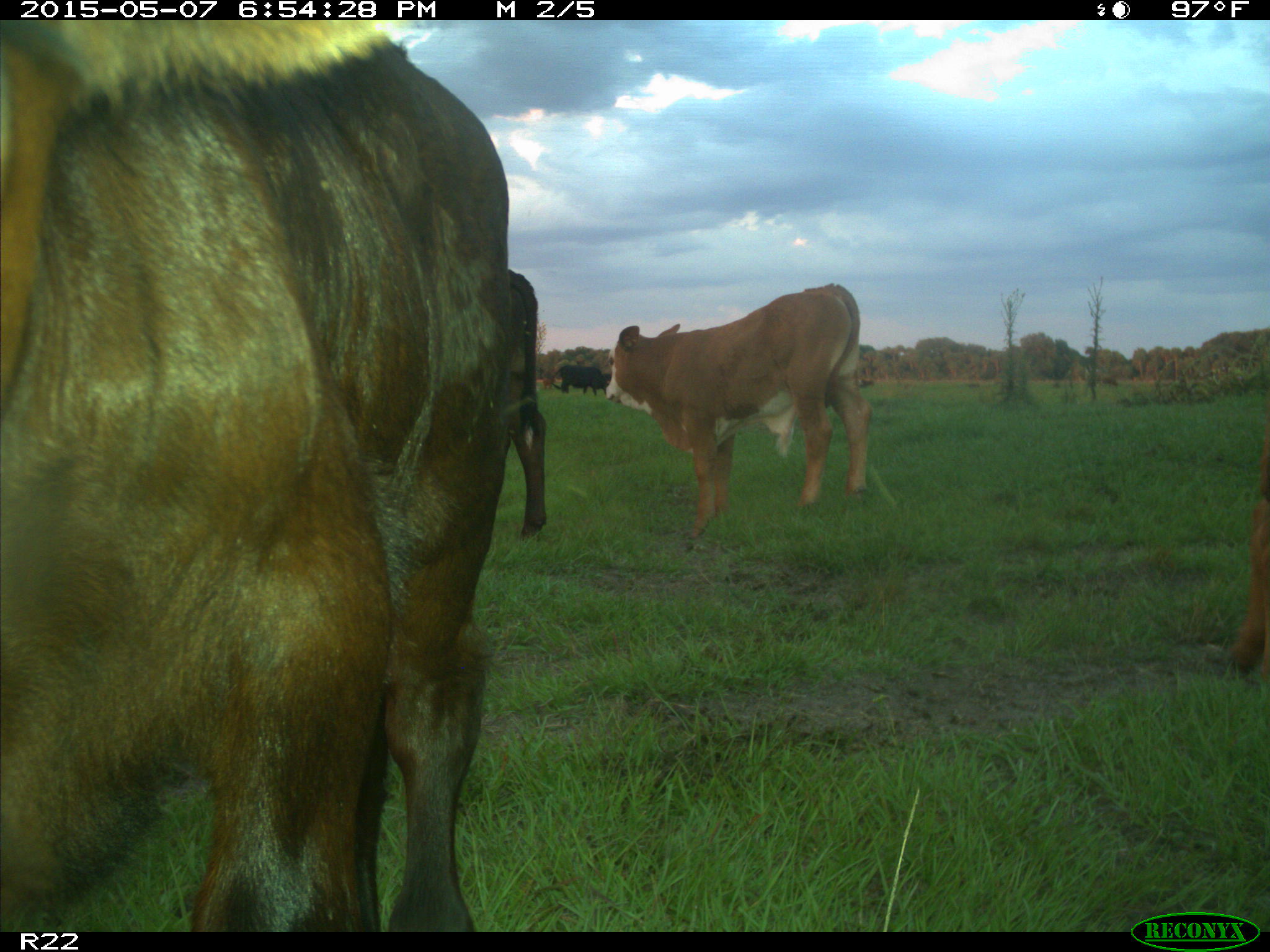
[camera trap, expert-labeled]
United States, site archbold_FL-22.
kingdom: Animalia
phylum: Chordata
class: Mammalia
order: Artiodactyla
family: Bovidae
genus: Bos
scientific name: Bos taurus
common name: domestic cow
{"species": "Bos taurus (domestic cow)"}